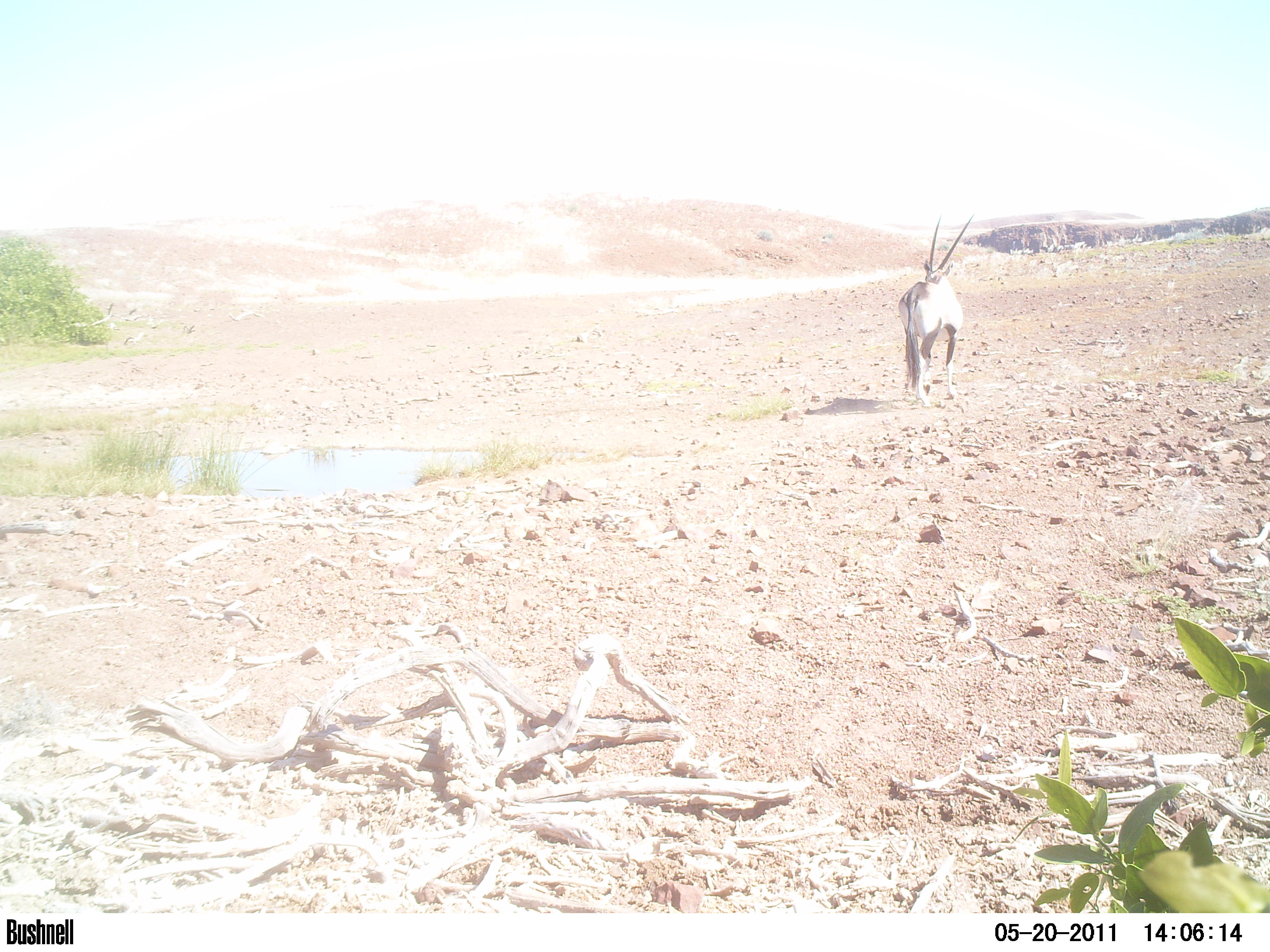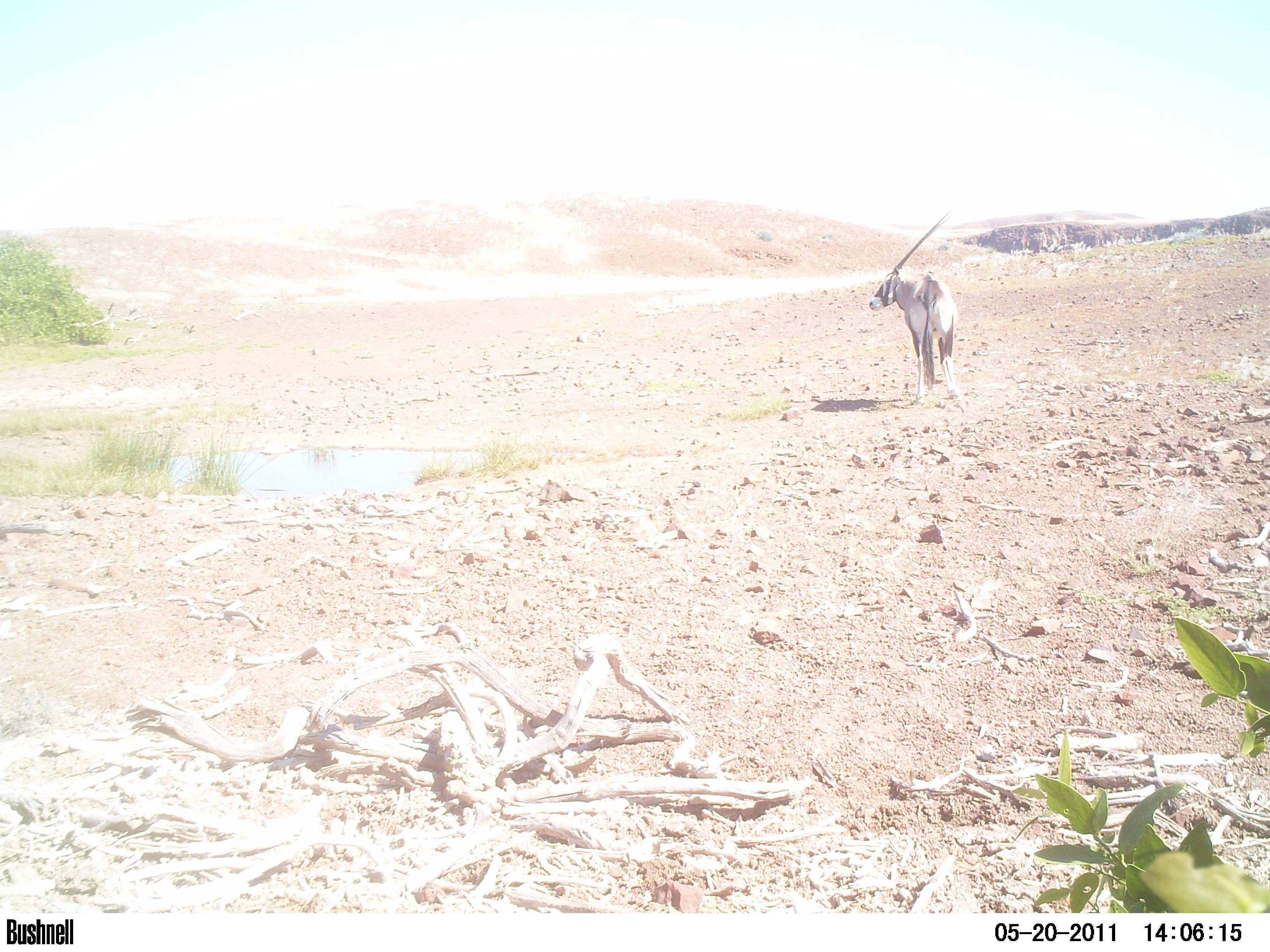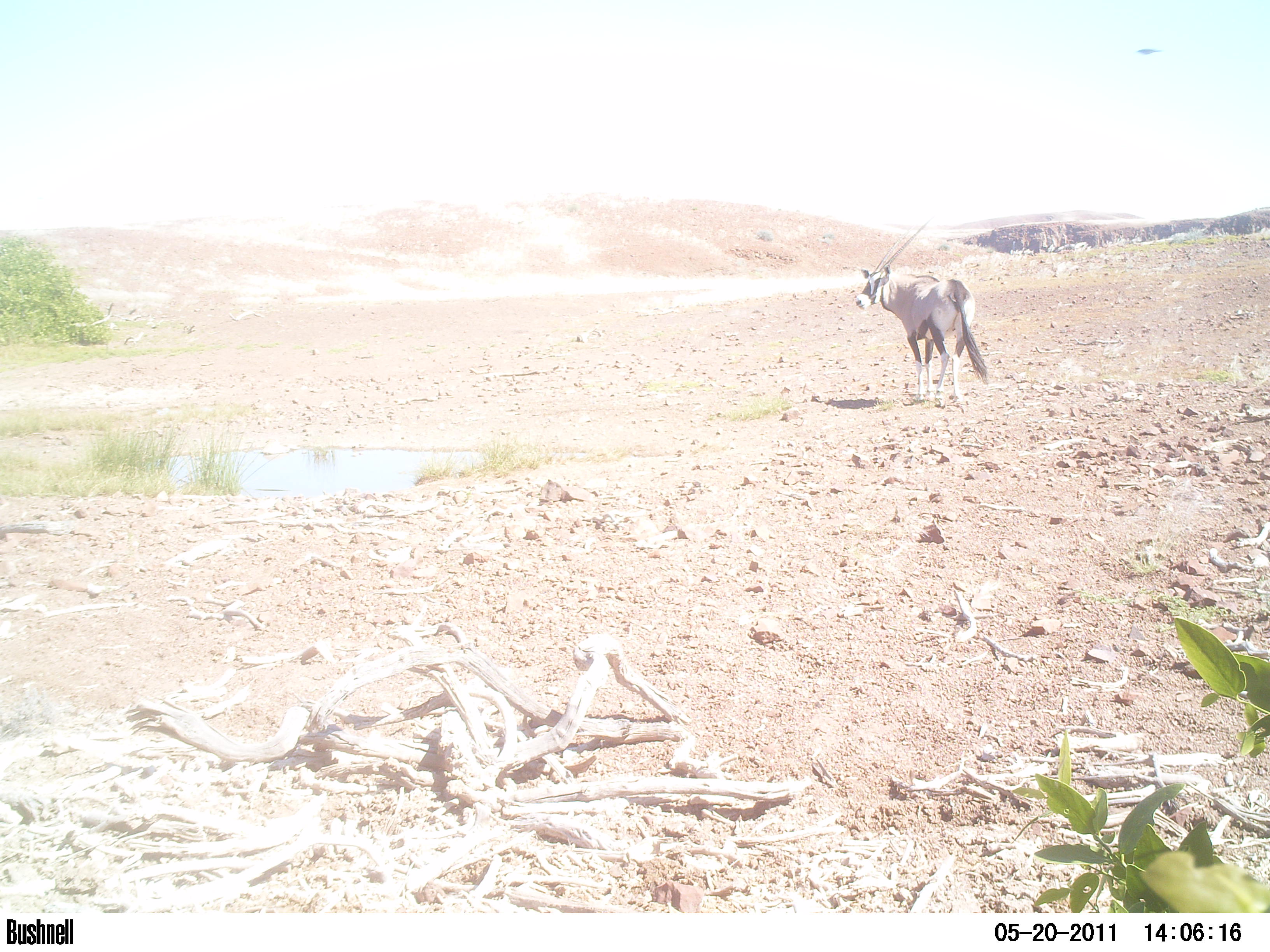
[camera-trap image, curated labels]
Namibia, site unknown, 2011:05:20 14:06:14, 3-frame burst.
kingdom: Animalia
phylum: Chordata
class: Mammalia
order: Artiodactyla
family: Bovidae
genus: Oryx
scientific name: Oryx gazella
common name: gemsbok